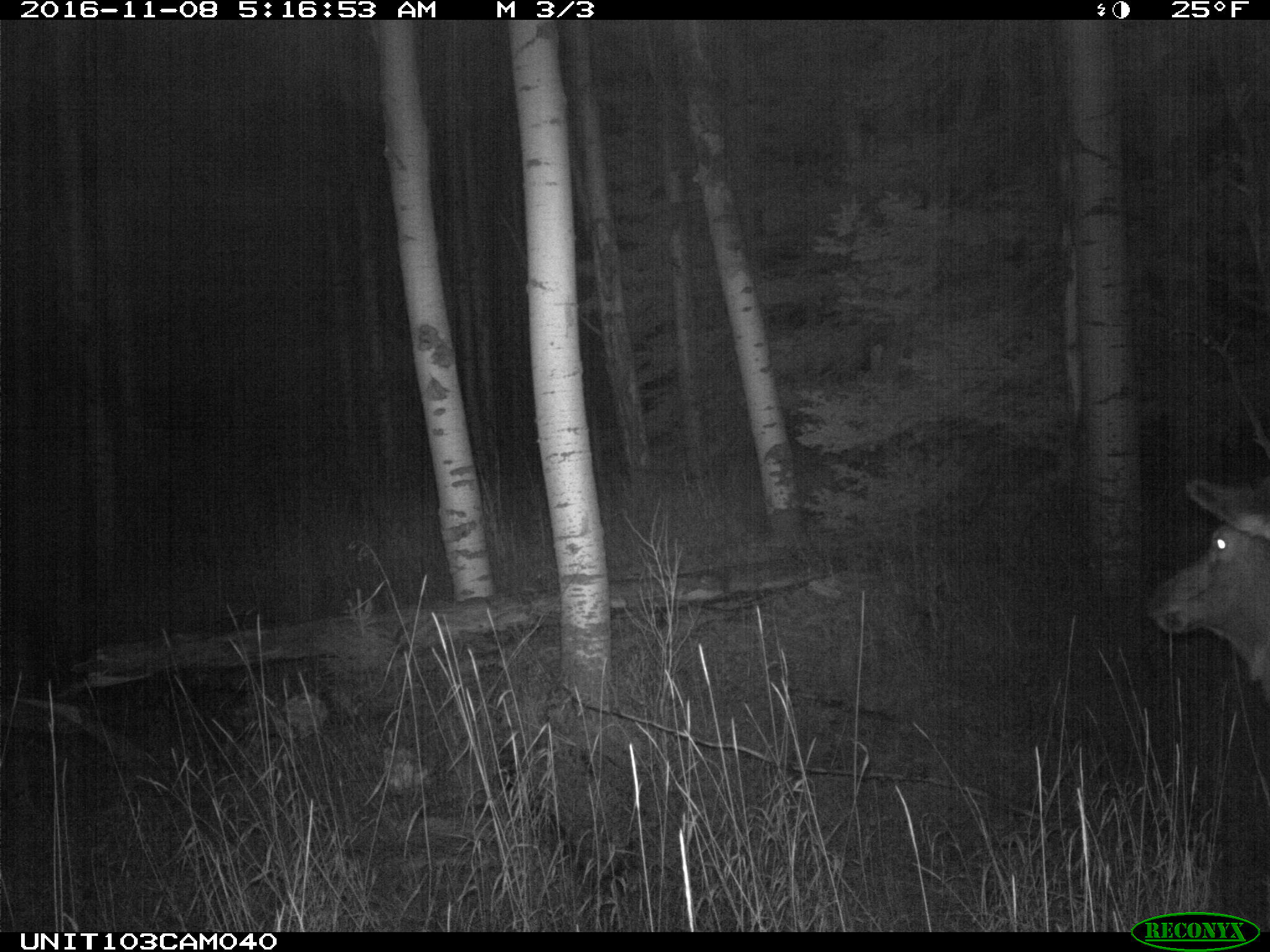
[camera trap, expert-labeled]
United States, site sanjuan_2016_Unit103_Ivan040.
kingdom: Animalia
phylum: Chordata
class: Mammalia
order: Artiodactyla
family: Cervidae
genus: Cervus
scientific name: Cervus elaphus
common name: red deer